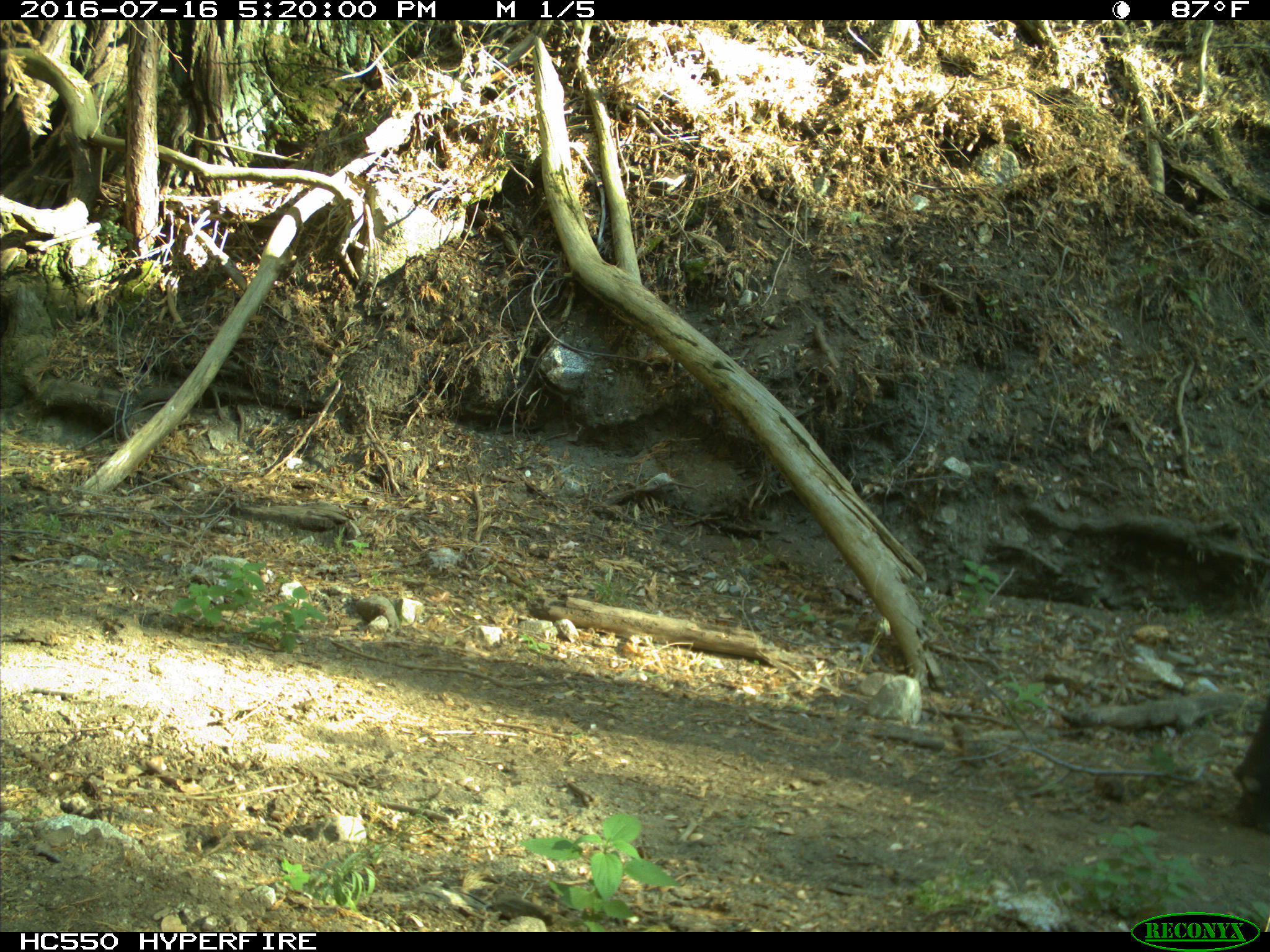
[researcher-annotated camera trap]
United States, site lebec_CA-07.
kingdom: Animalia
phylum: Chordata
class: Mammalia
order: Artiodactyla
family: Bovidae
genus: Bos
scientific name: Bos taurus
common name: domestic cow